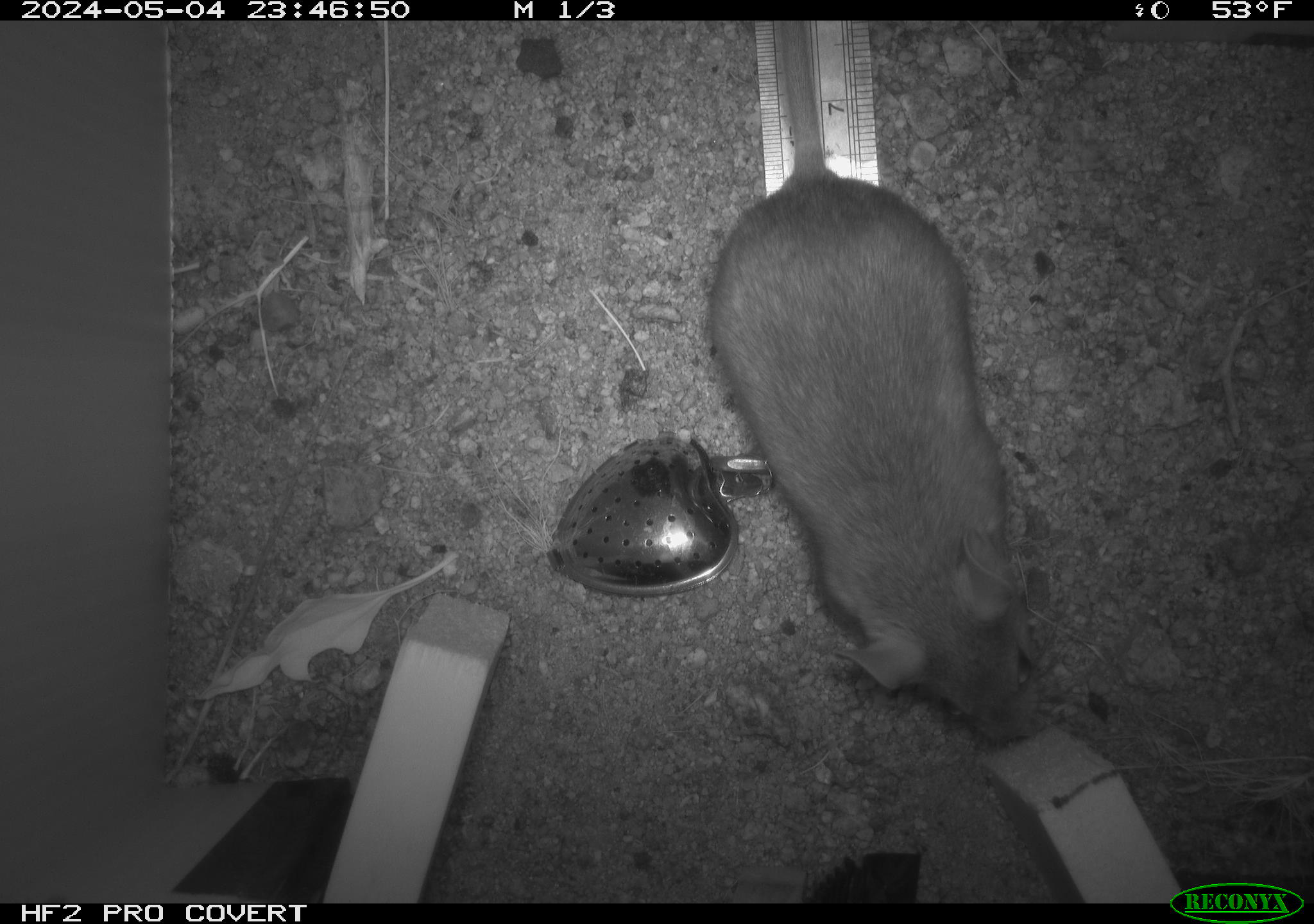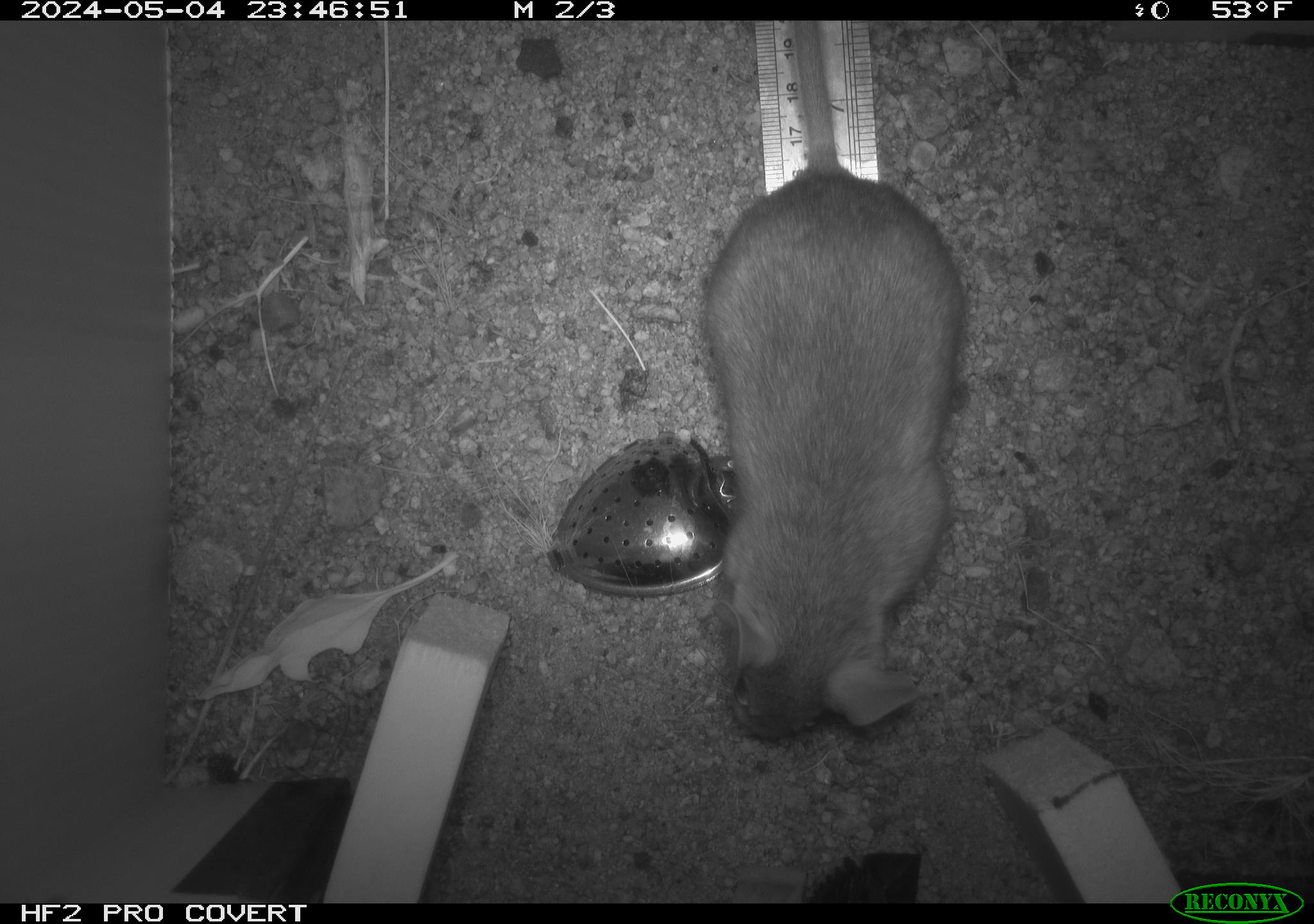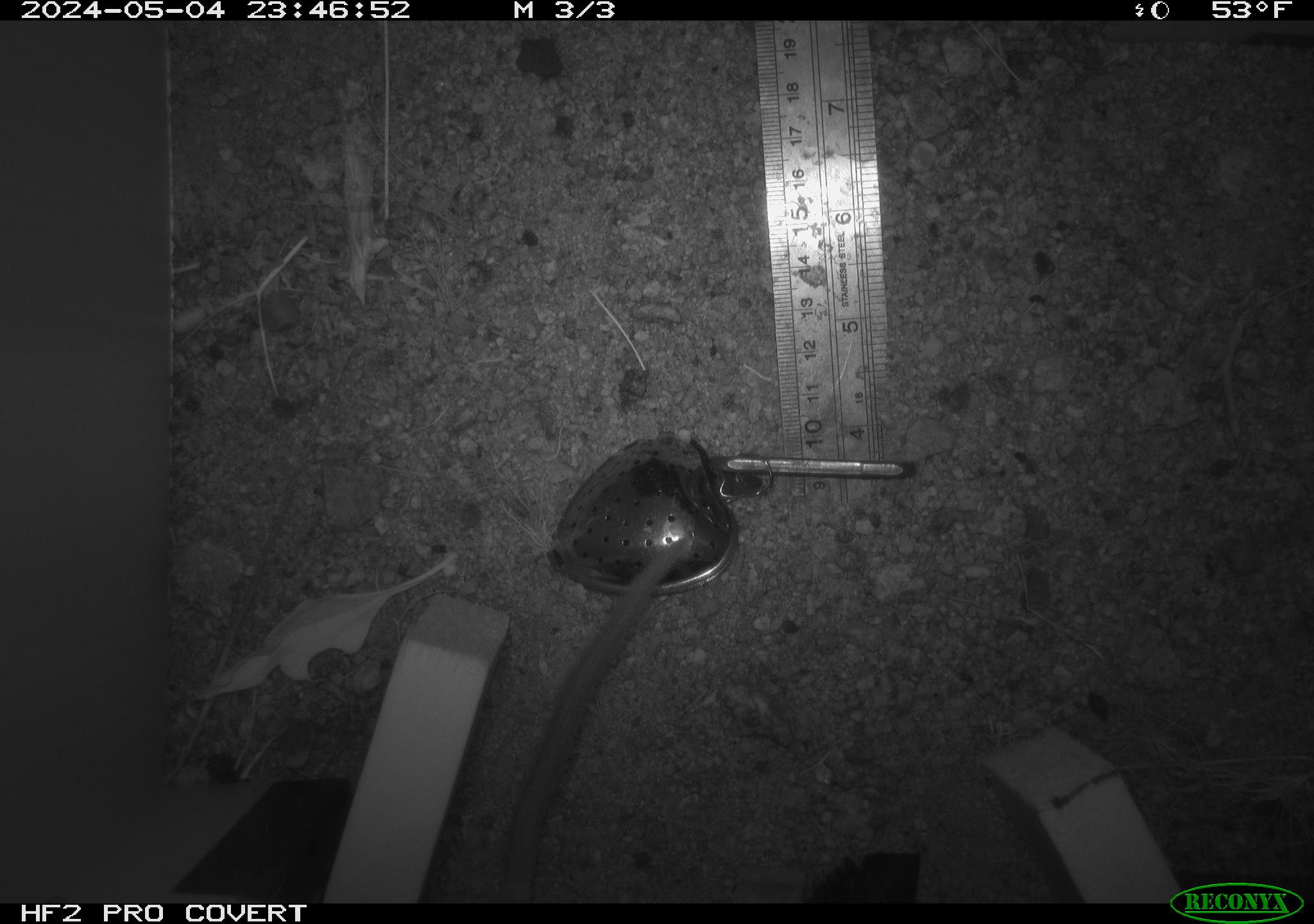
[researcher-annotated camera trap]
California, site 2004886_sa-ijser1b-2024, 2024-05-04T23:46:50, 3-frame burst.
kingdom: Animalia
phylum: Chordata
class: Mammalia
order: Rodentia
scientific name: Rodentia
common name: woodrat or rat or mouse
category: woodrat or rat or mouse species